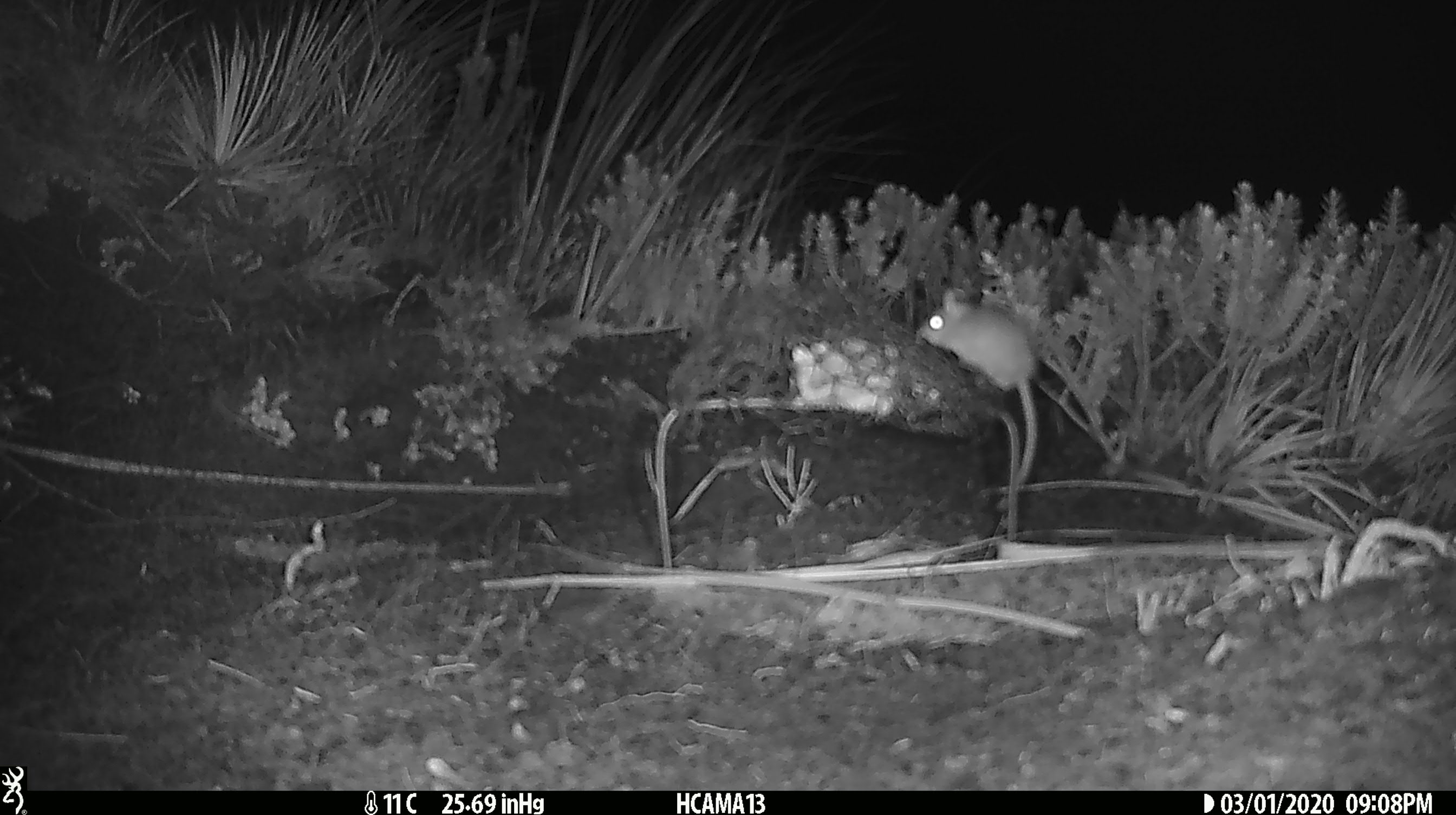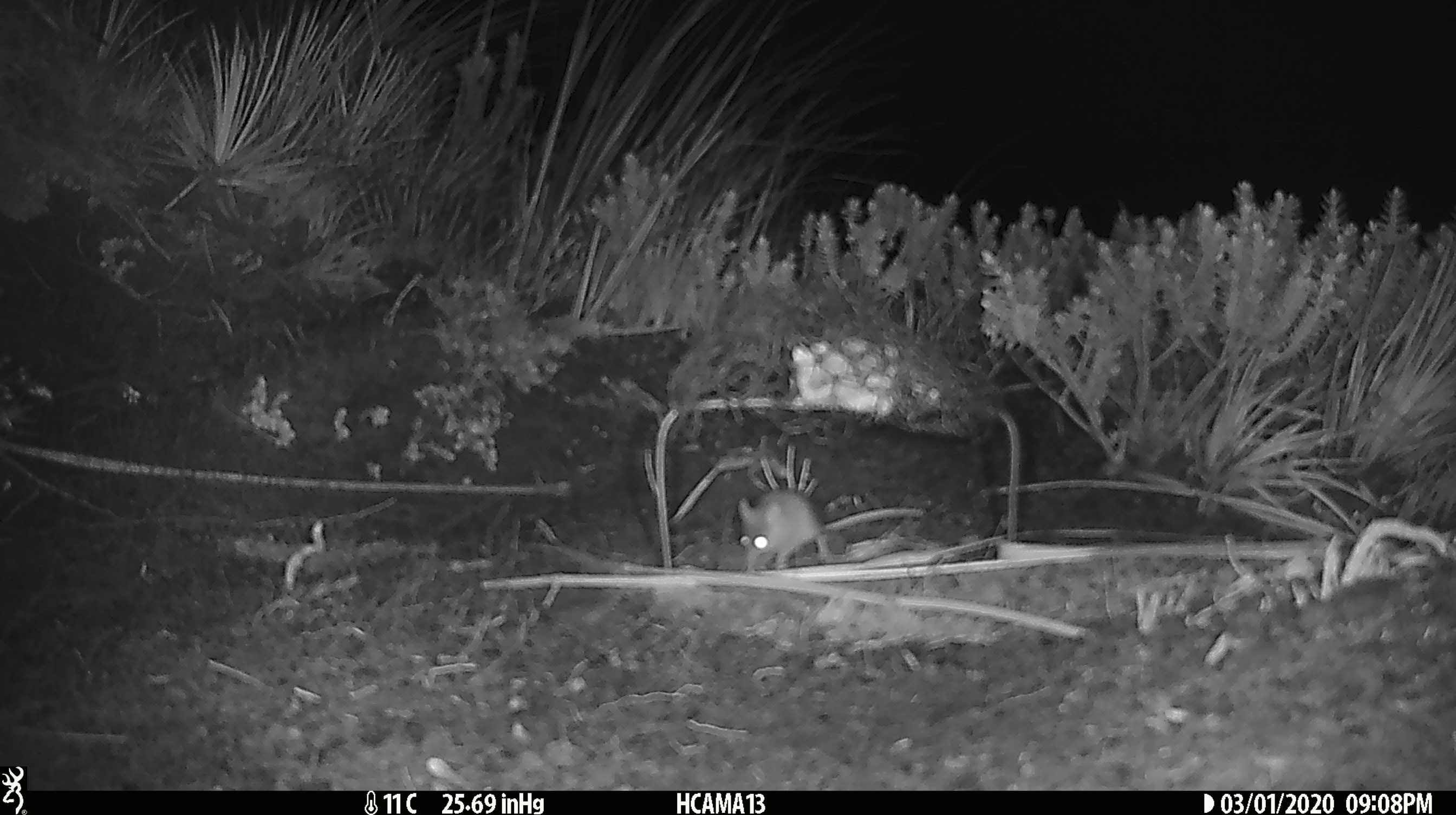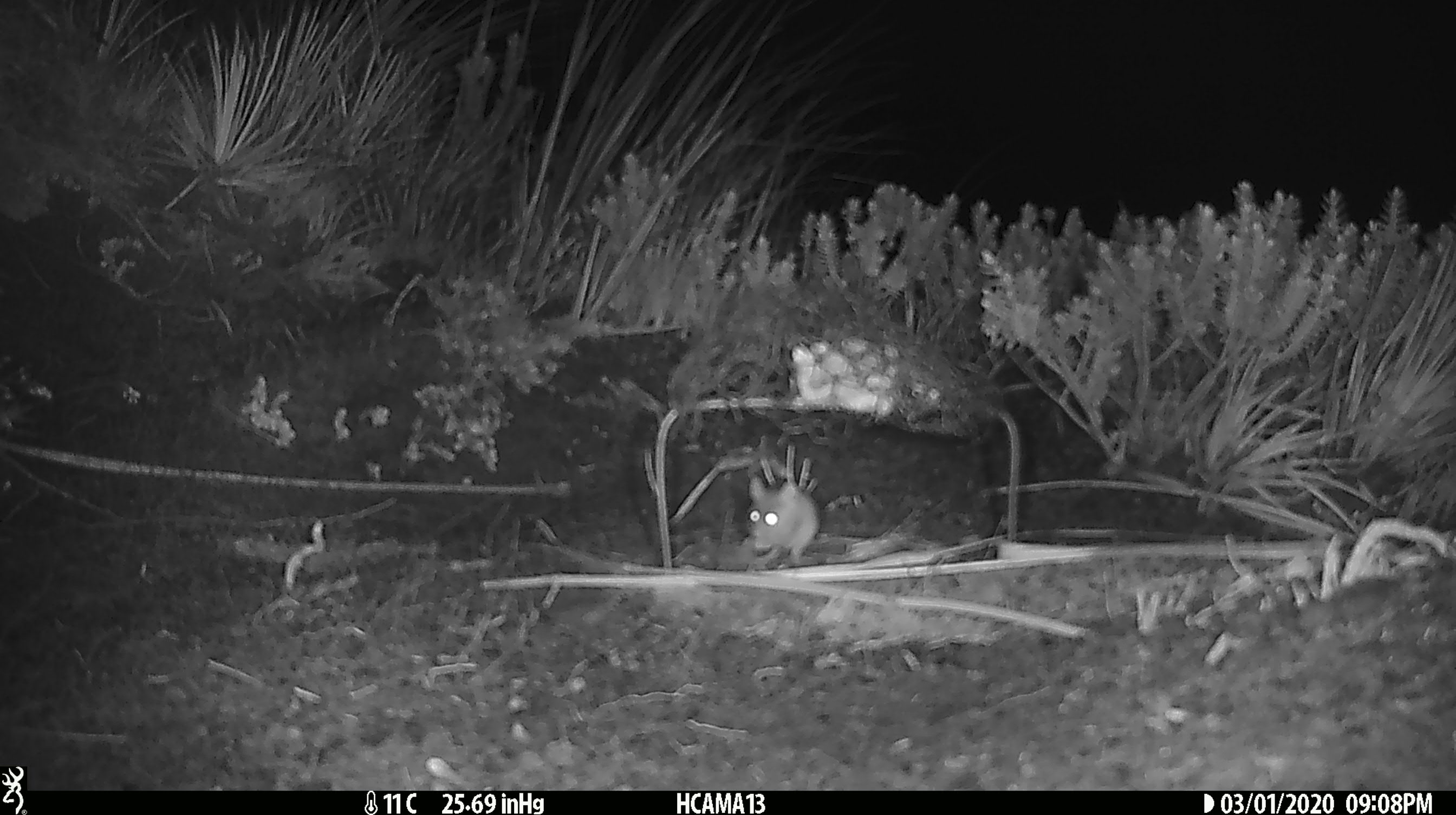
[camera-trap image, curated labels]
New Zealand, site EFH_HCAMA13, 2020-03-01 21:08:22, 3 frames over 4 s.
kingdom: Animalia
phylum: Chordata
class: Mammalia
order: Rodentia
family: Muridae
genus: Mus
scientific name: Mus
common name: mouse